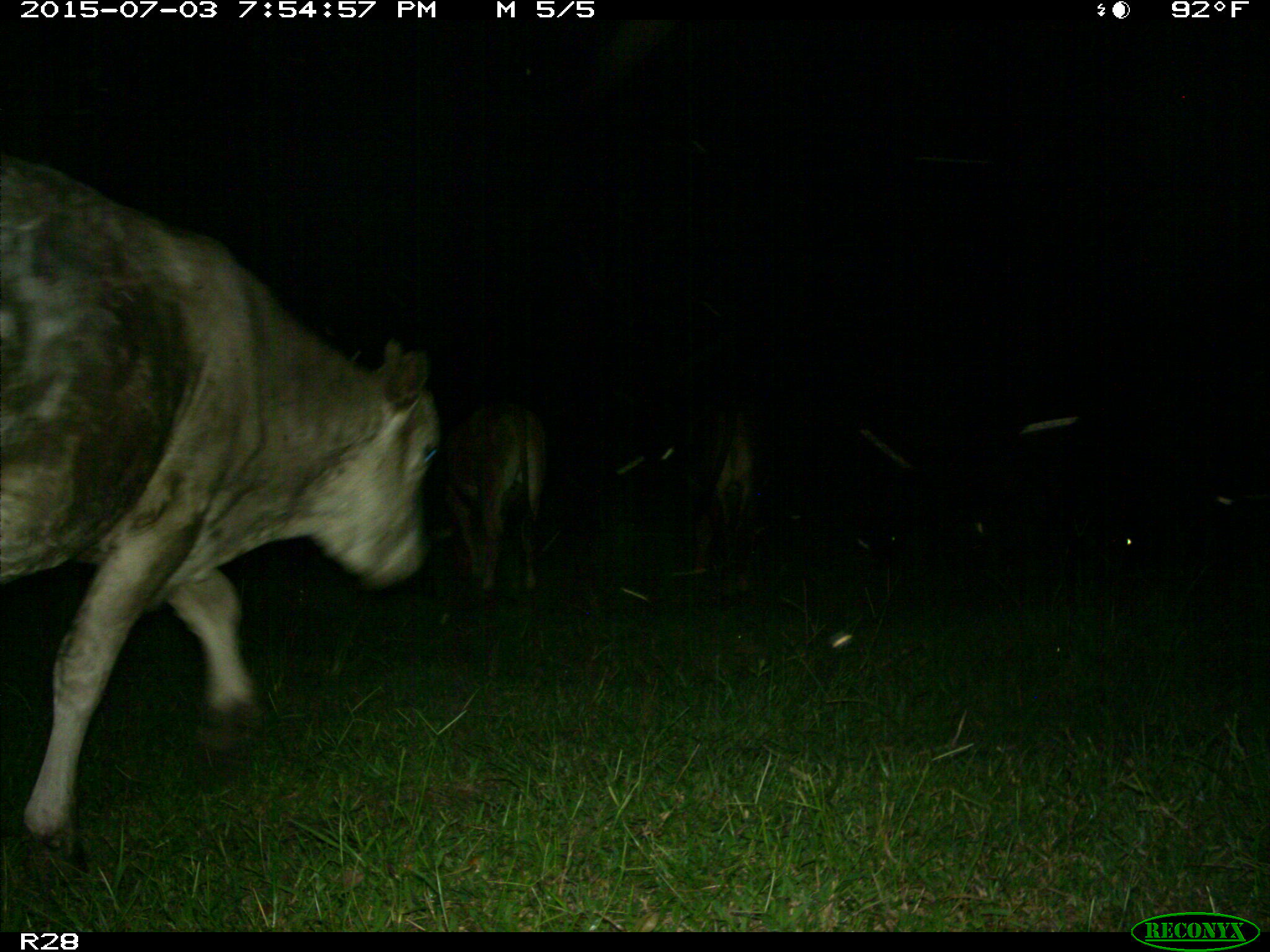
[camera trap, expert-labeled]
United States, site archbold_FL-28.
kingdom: Animalia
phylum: Chordata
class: Mammalia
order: Artiodactyla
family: Bovidae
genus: Bos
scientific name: Bos taurus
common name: domestic cow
Bos taurus (domestic cow).